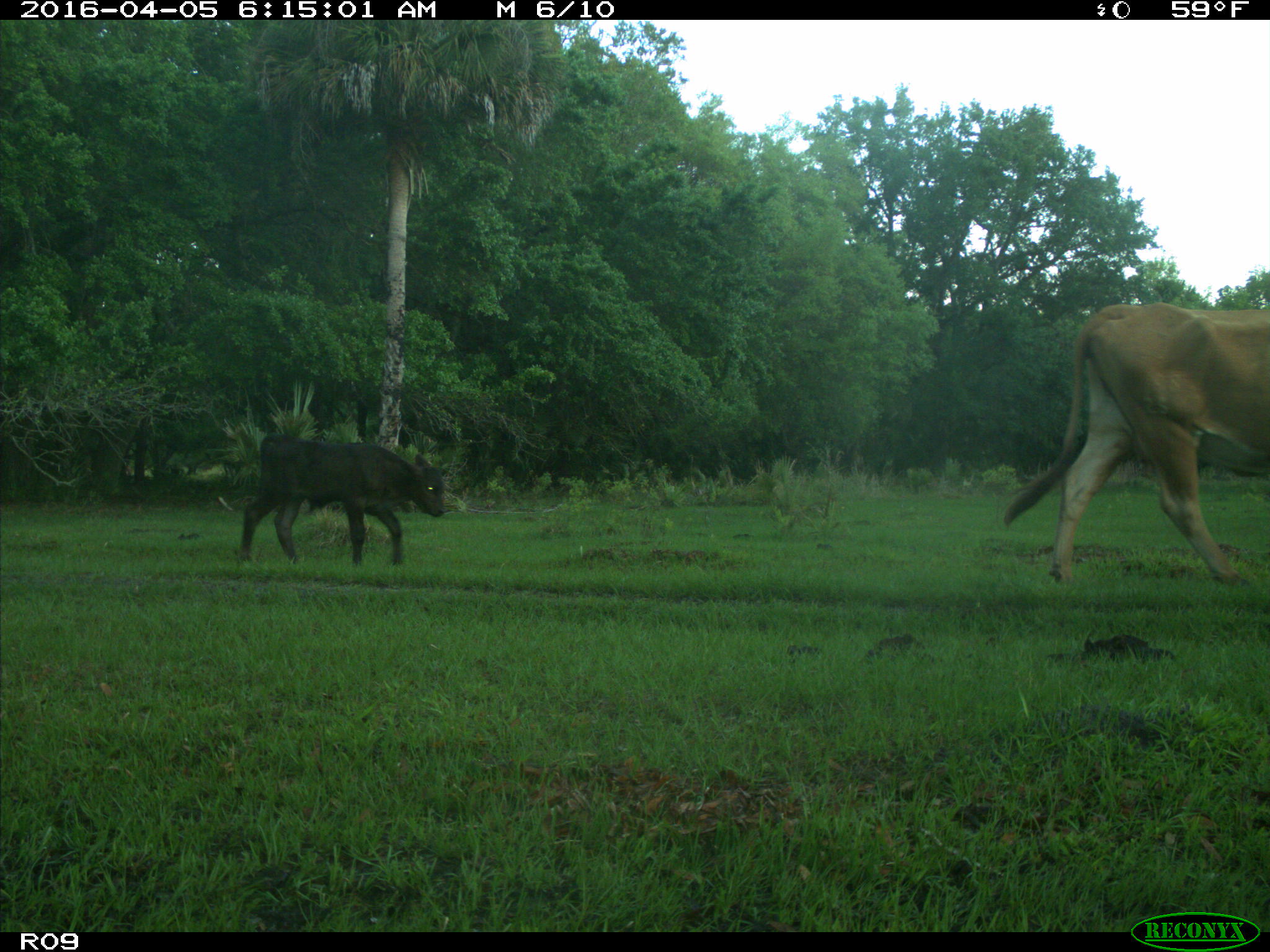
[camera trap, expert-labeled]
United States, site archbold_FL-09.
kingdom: Animalia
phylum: Chordata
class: Mammalia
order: Artiodactyla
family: Bovidae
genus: Bos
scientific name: Bos taurus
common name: domestic cow